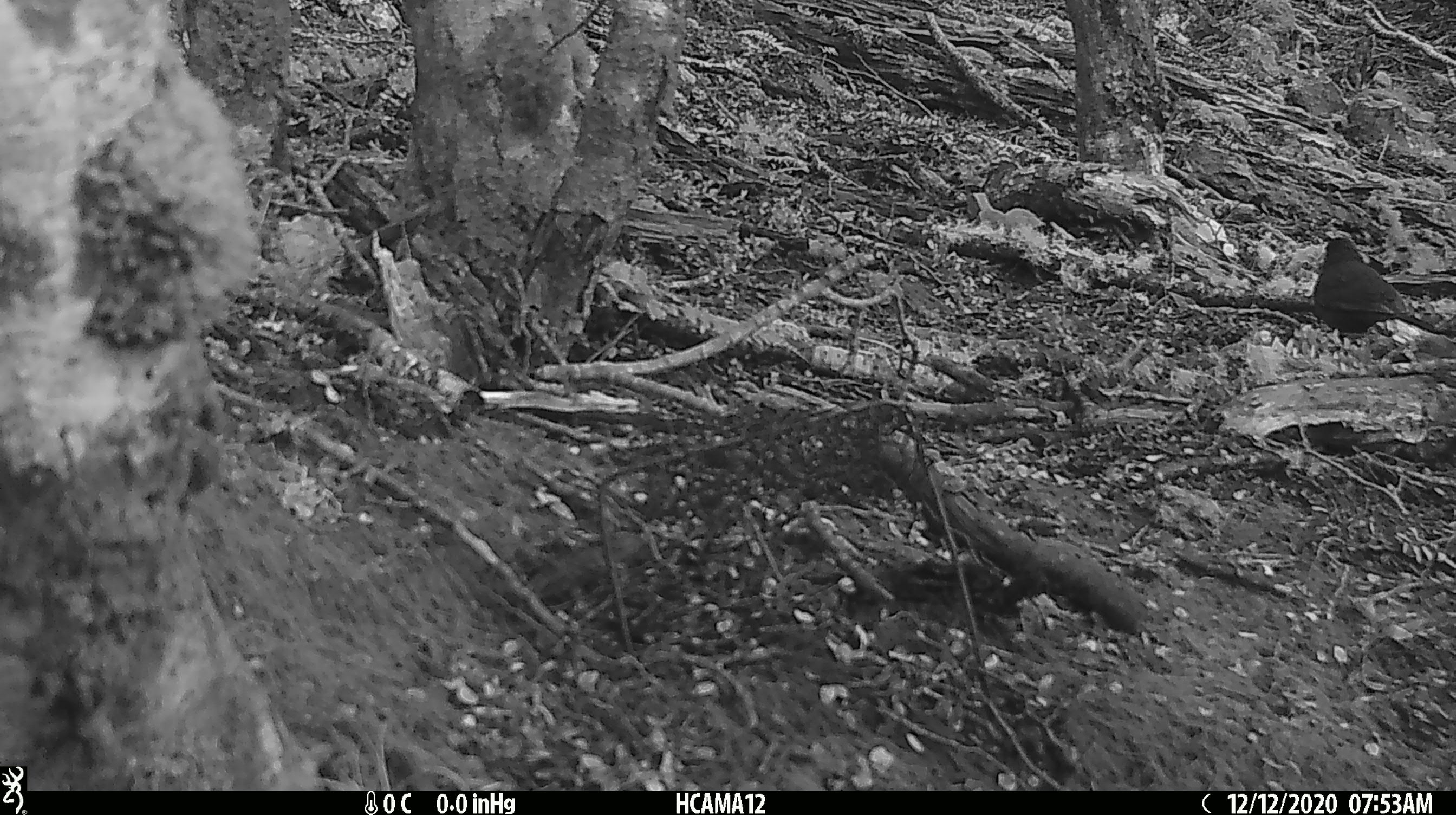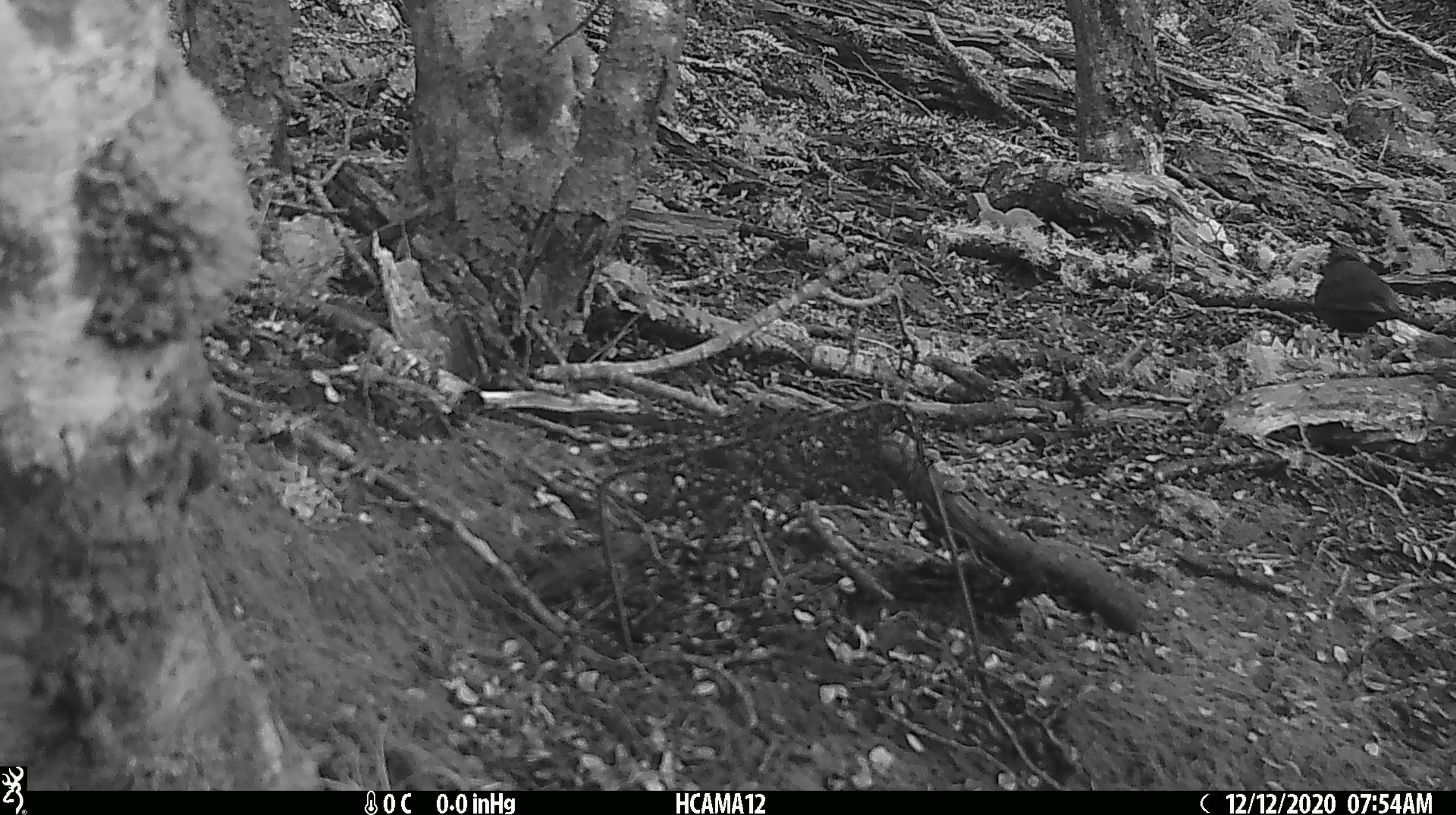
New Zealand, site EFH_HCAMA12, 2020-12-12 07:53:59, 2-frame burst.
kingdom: Animalia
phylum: Chordata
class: Aves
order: Passeriformes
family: Turdidae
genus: Turdus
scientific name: Turdus merula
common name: eurasian blackbird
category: blackbird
Blackbird (eurasian blackbird) (Turdus merula).